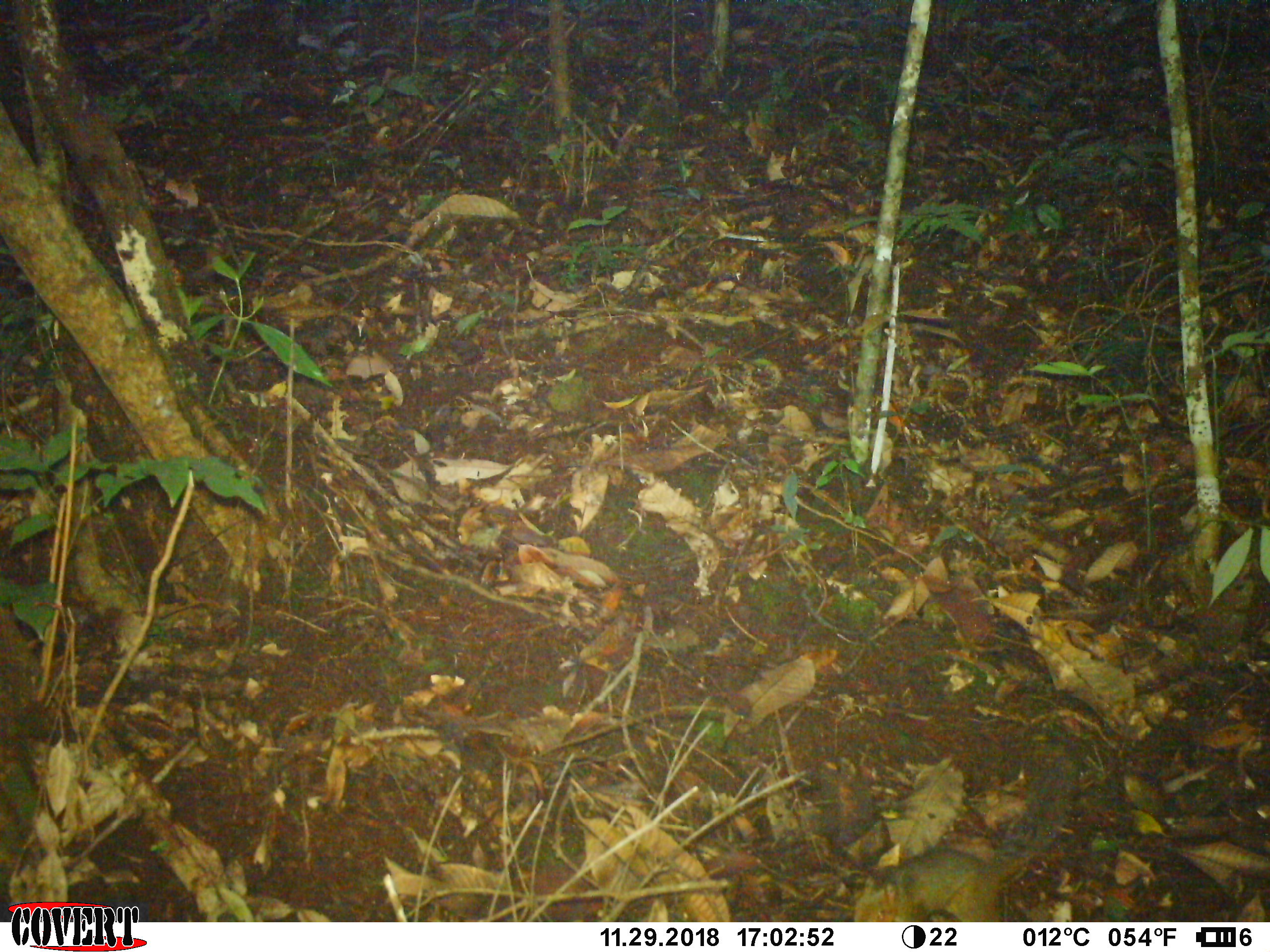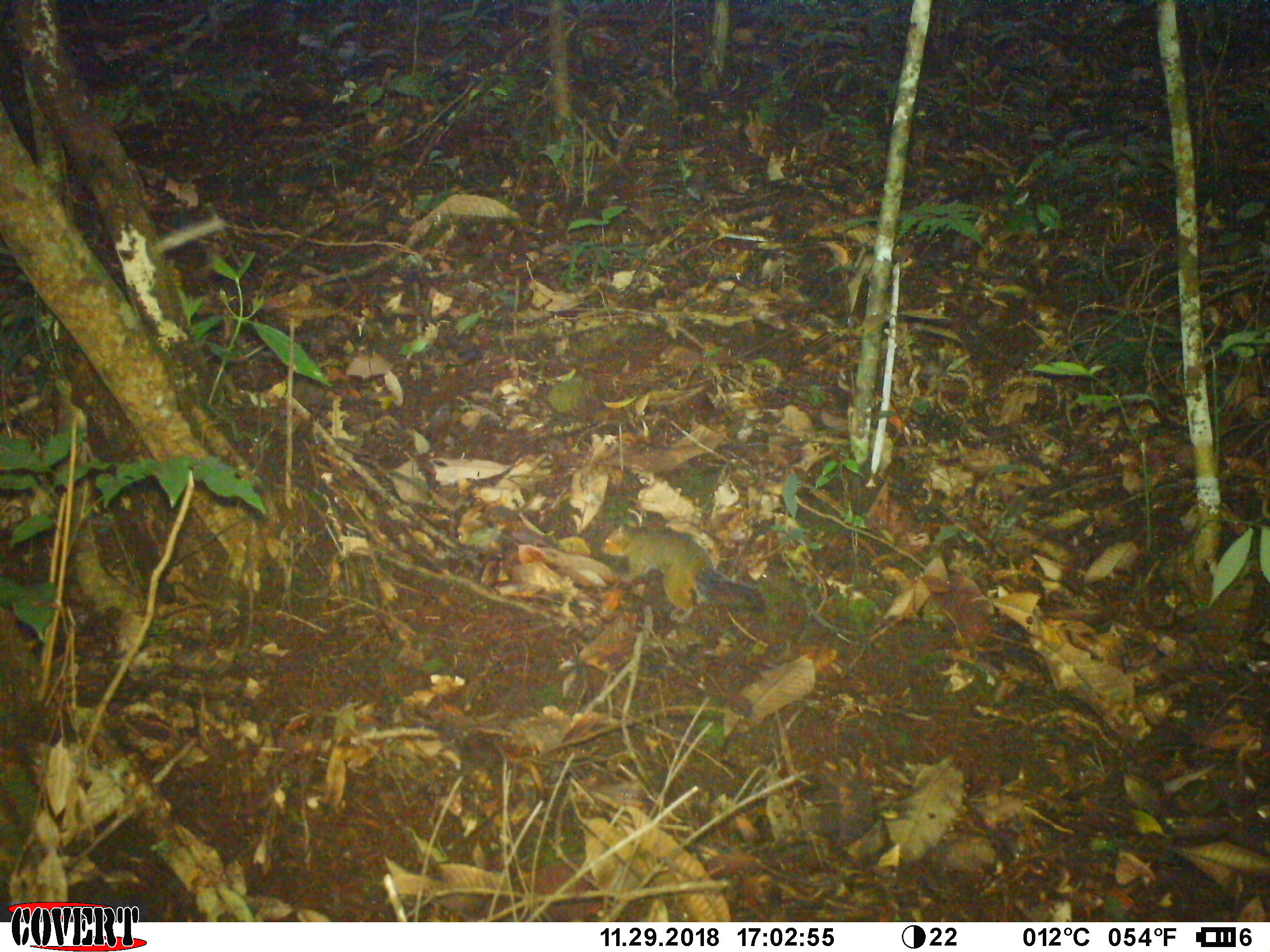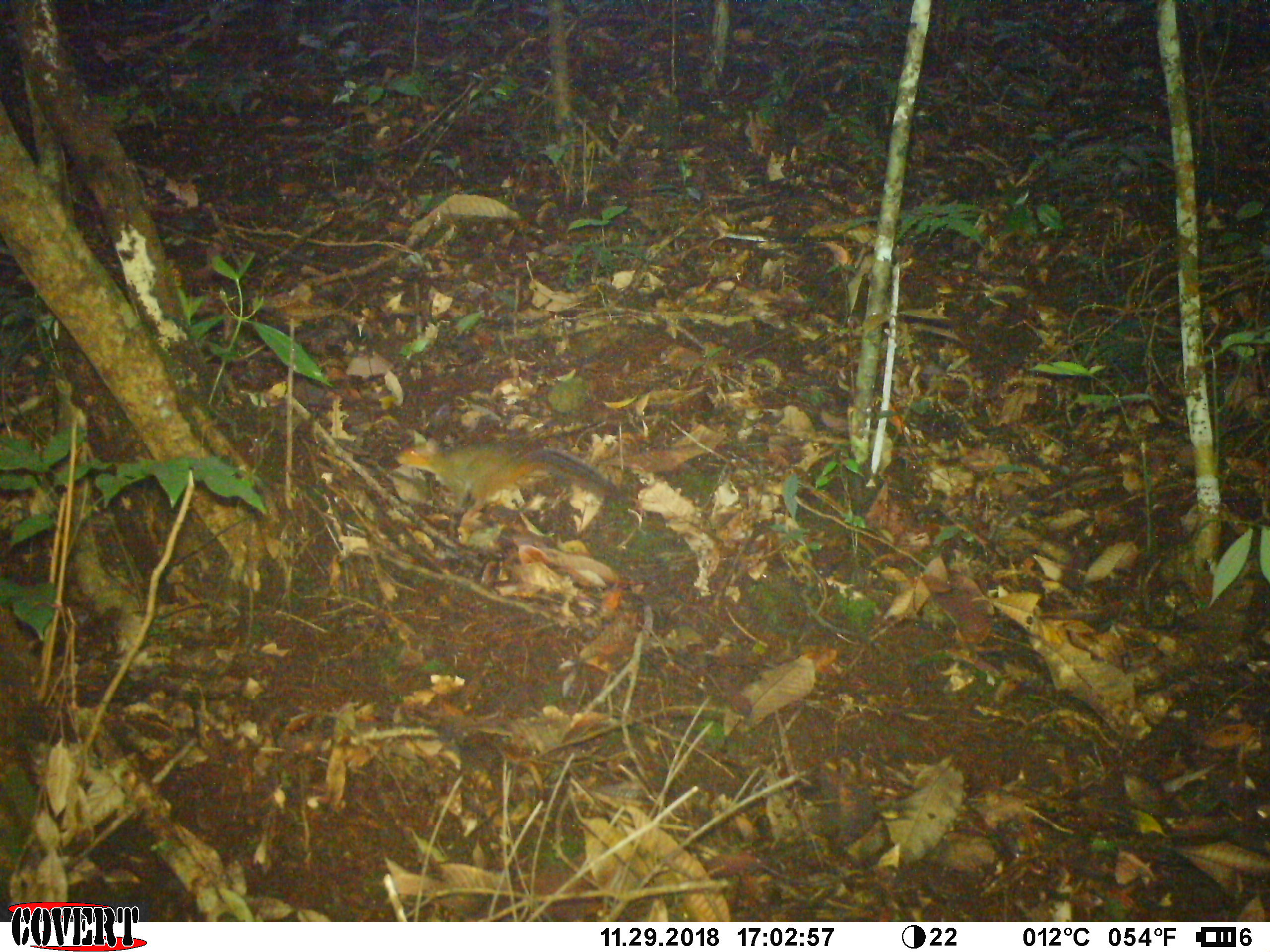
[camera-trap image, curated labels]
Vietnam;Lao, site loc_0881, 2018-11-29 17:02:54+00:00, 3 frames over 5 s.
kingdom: Animalia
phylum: Chordata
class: Mammalia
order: Rodentia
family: Sciuridae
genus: Dremomys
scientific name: Dremomys rufigenis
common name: red-cheeked squirrel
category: red cheeked squirrel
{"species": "red cheeked squirrel (red-cheeked squirrel) (Dremomys rufigenis)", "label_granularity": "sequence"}